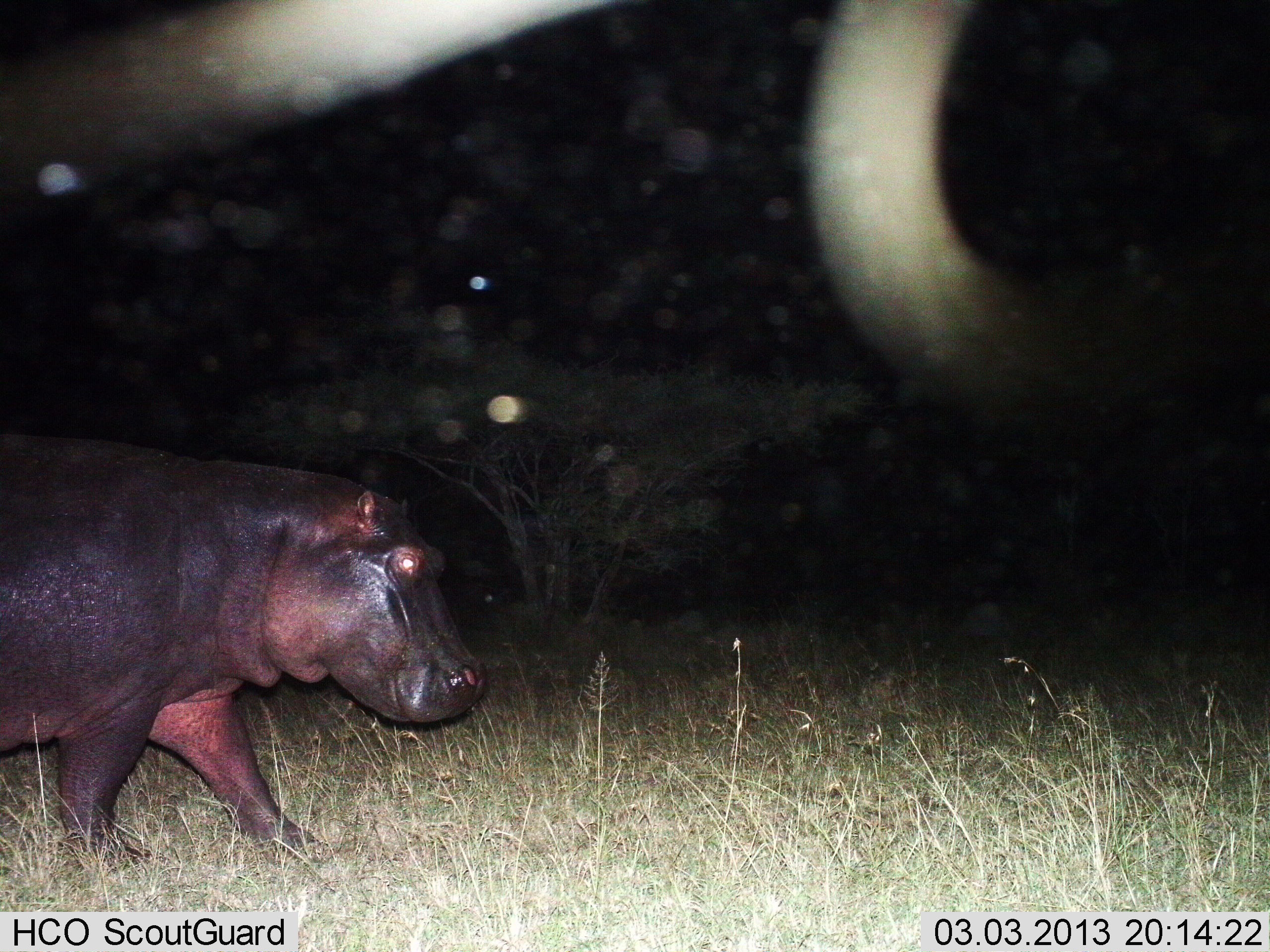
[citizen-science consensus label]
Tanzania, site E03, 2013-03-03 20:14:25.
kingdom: Animalia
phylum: Chordata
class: Mammalia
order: Artiodactyla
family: Hippopotamidae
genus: Hippopotamus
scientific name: Hippopotamus amphibius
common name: hippopotamus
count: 1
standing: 12%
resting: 0%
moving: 90%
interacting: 0%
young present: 2%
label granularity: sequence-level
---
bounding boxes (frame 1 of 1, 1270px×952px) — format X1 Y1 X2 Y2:
animal: 0 449 490 867